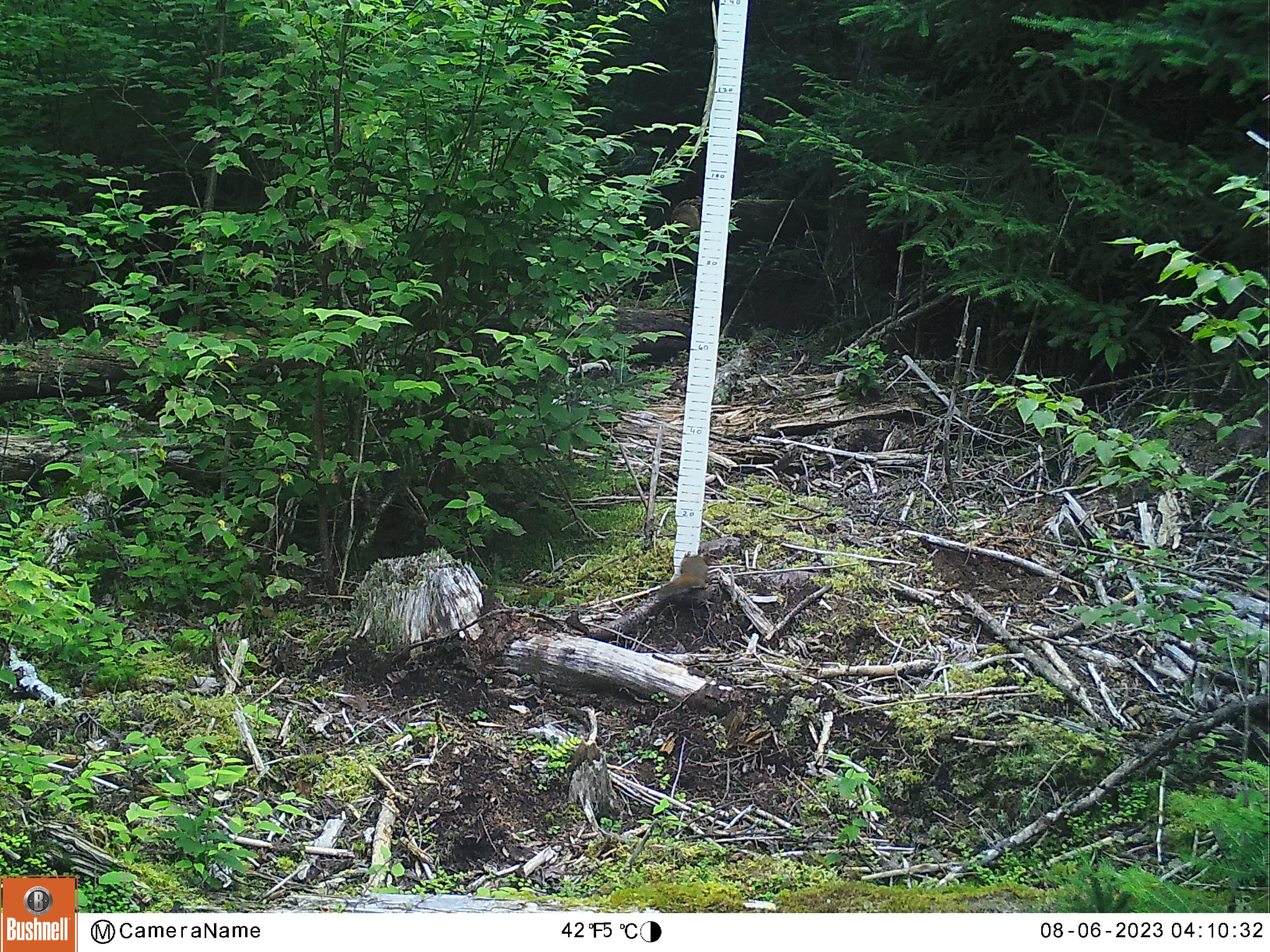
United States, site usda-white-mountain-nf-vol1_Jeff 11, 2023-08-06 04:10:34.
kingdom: Animalia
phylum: Chordata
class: Mammalia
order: Rodentia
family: Sciuridae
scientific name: Sciuridae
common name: squirrel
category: squirrel sp.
Squirrel sp. (squirrel) (Sciuridae).